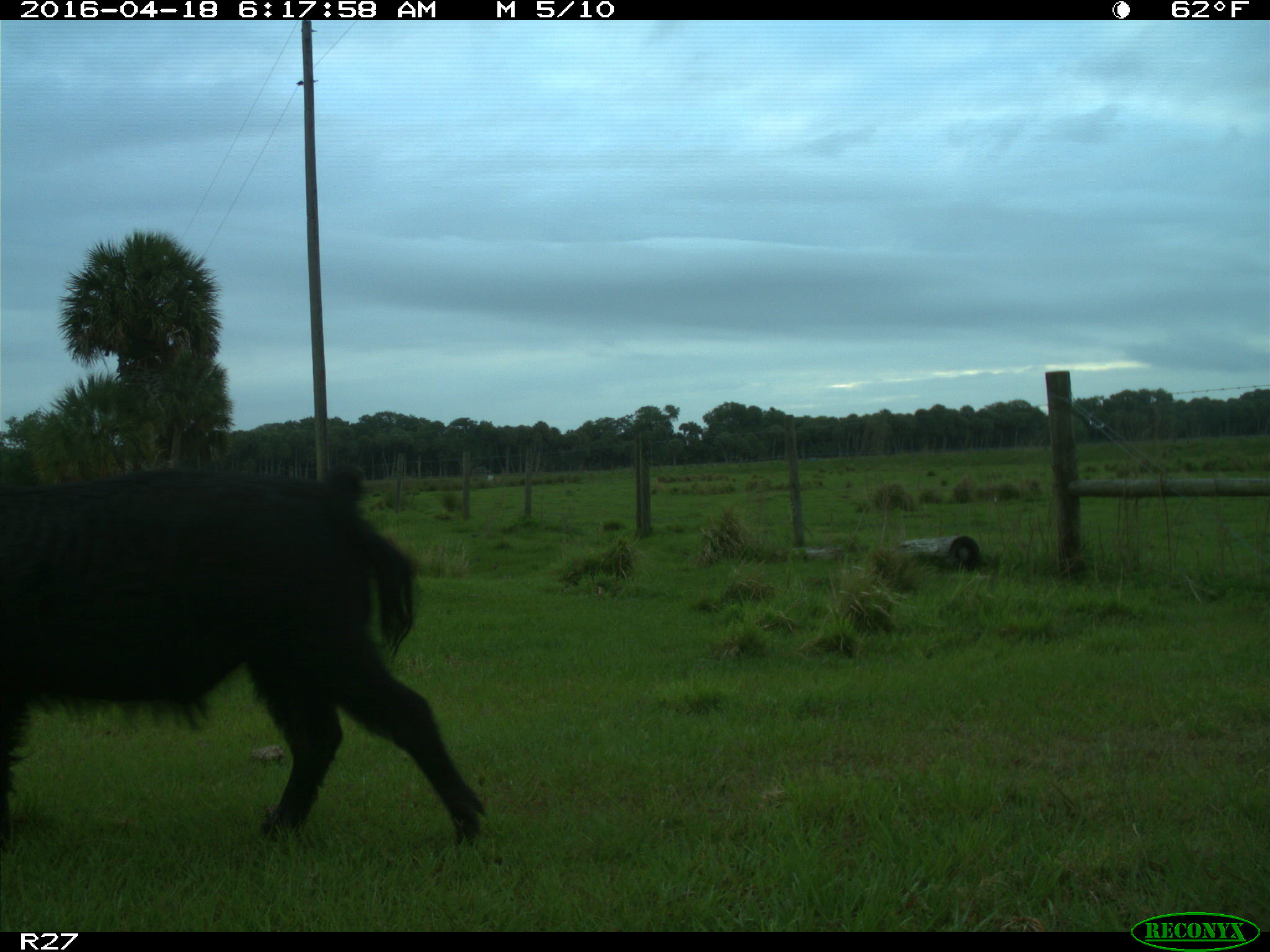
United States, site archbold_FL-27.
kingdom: Animalia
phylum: Chordata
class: Mammalia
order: Artiodactyla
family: Suidae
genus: Sus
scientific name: Sus scrofa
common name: wild boar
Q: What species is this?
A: Sus scrofa (wild boar).